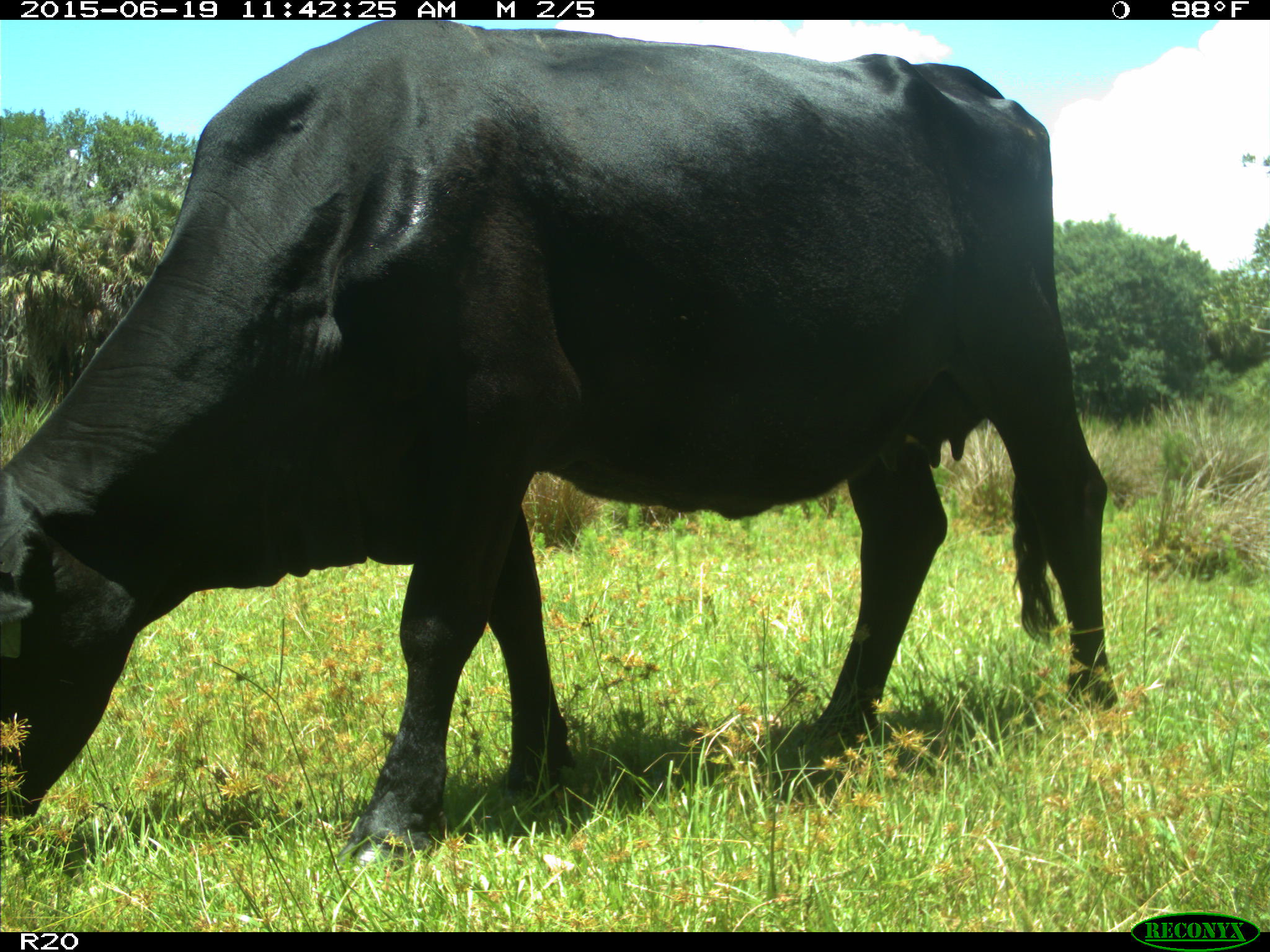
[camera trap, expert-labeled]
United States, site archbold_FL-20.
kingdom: Animalia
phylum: Chordata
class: Mammalia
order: Artiodactyla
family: Bovidae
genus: Bos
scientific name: Bos taurus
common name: domestic cow